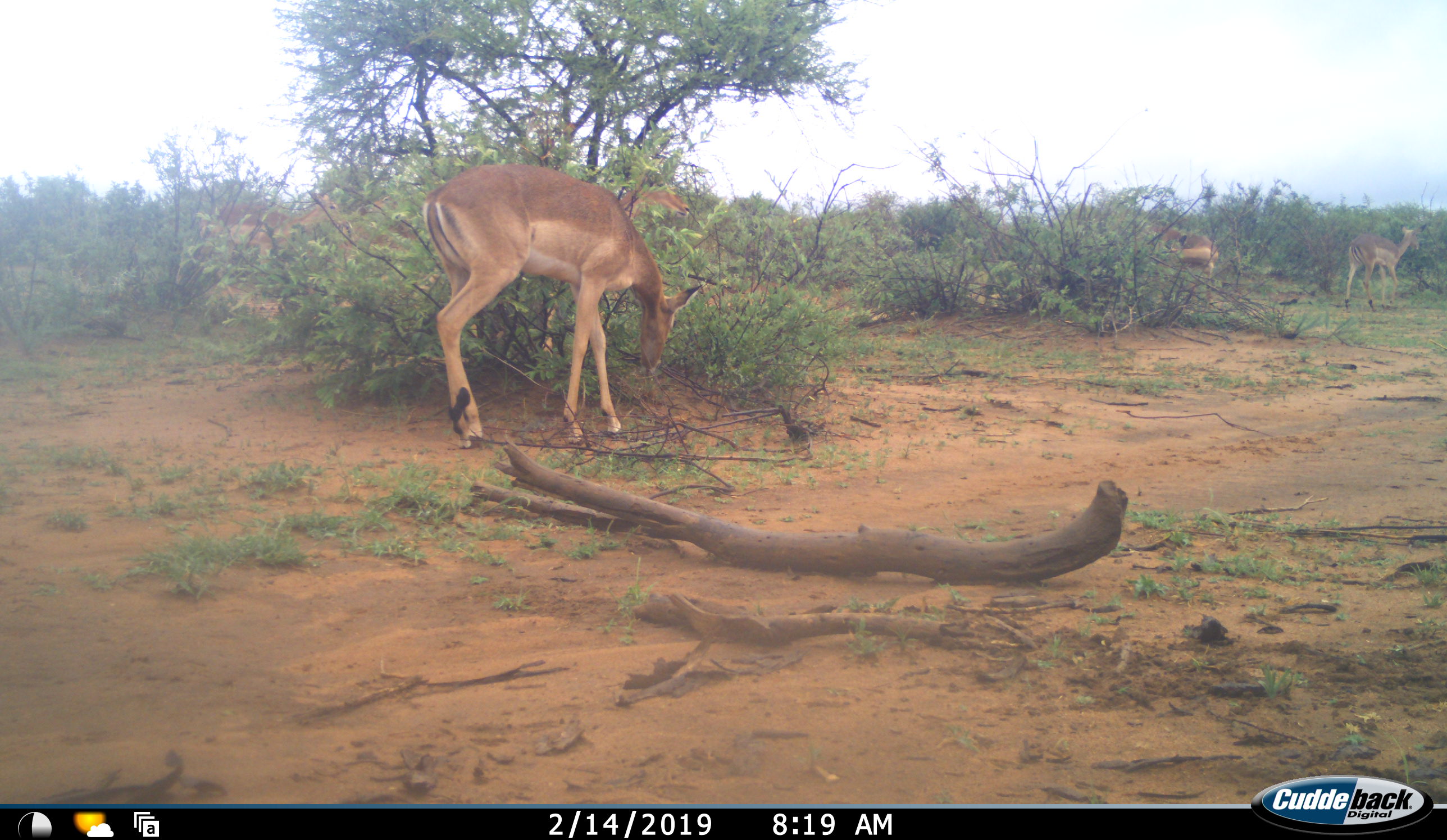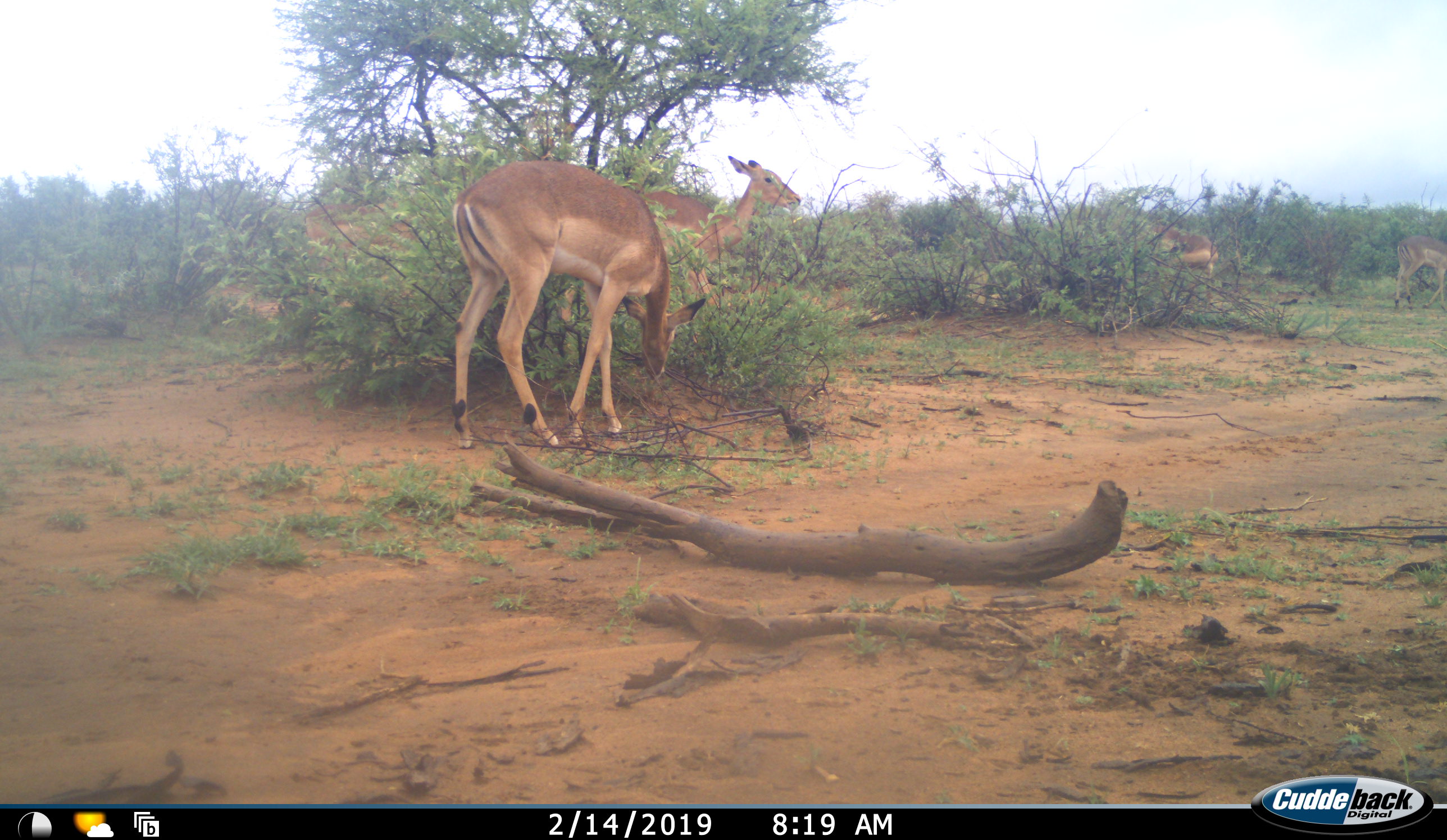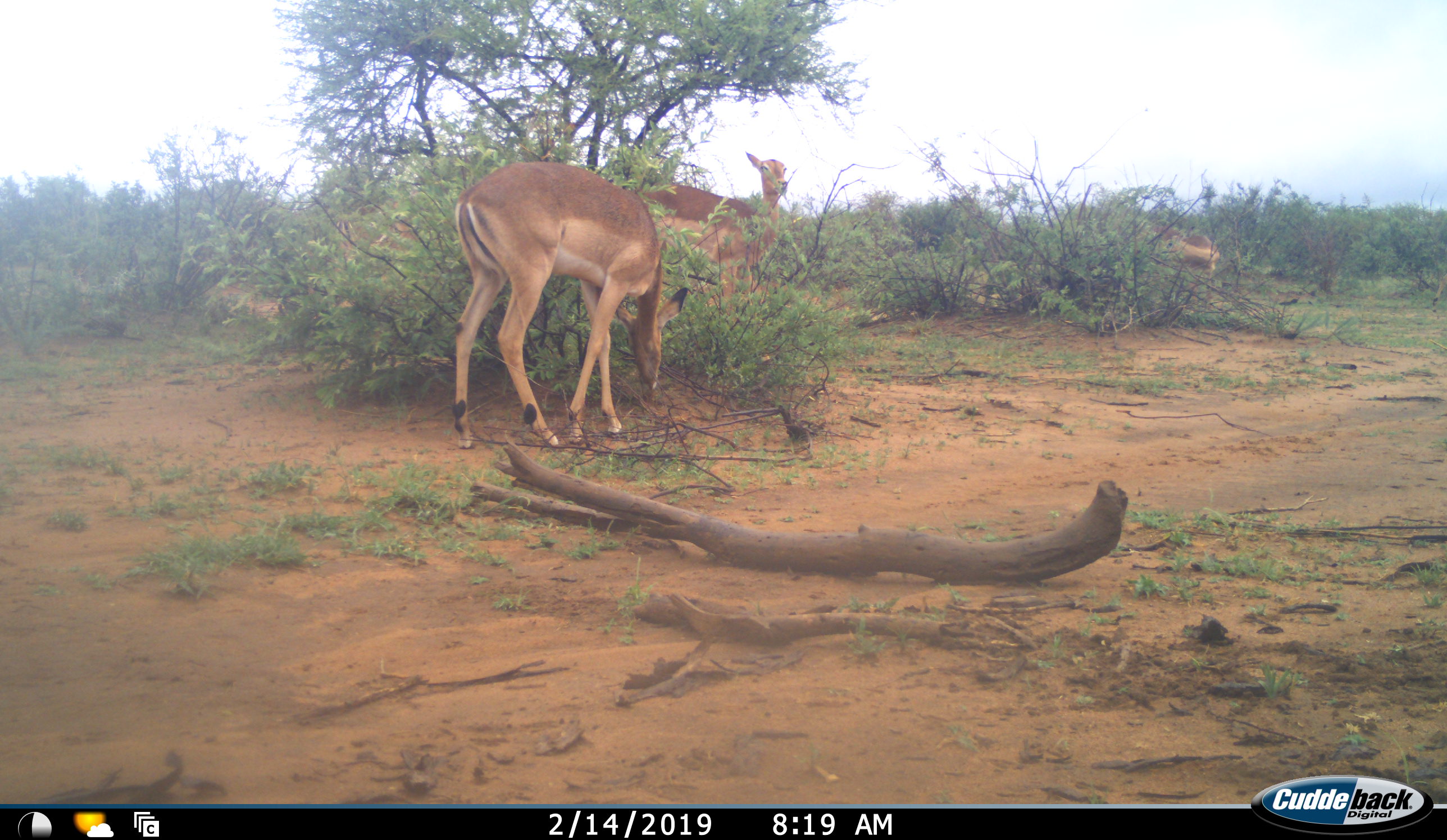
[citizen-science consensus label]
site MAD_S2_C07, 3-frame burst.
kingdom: Animalia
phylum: Chordata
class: Mammalia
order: Artiodactyla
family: Bovidae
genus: Aepyceros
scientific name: Aepyceros melampus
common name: impala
Impala (Aepyceros melampus), count 5. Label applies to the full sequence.